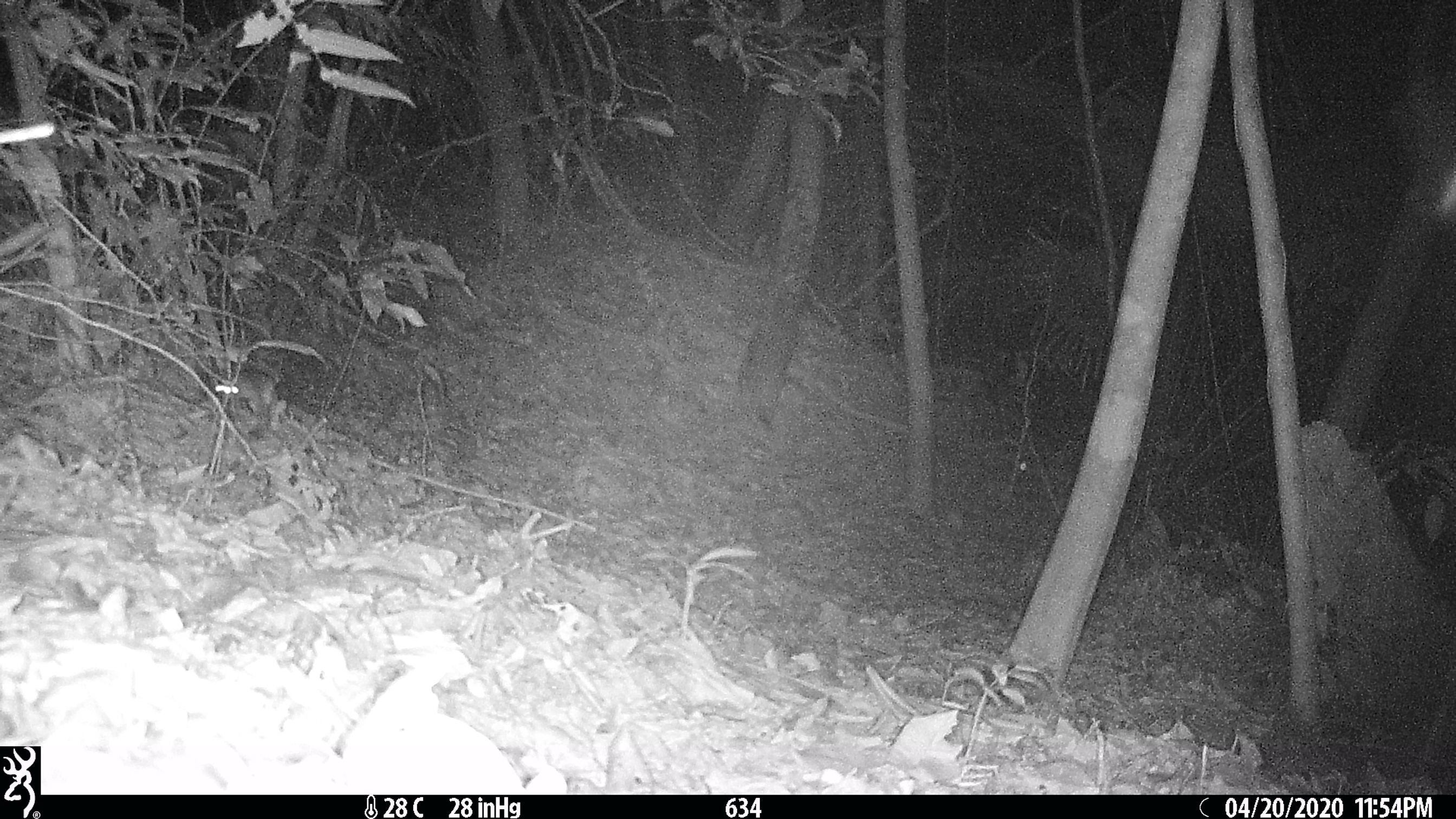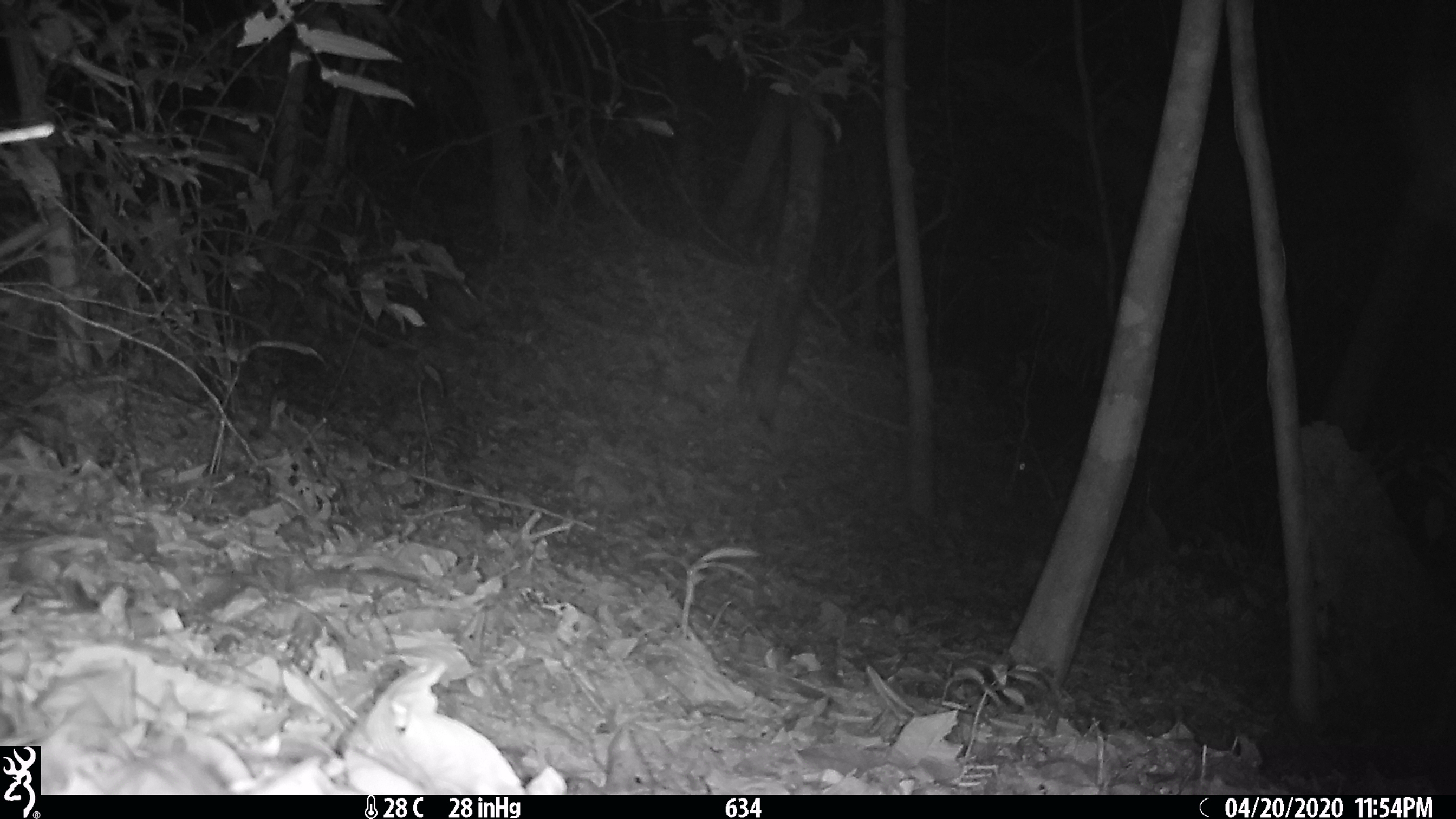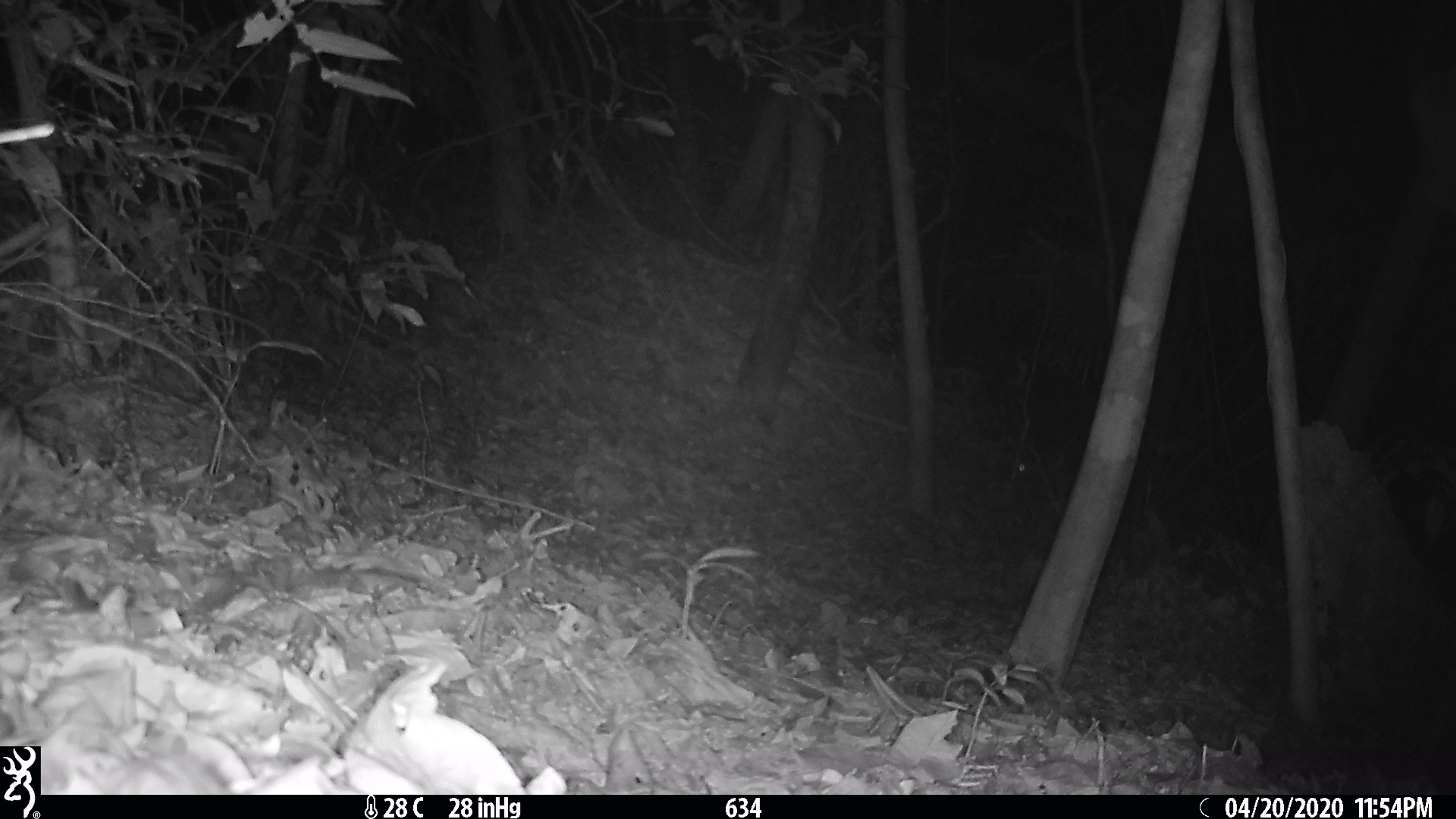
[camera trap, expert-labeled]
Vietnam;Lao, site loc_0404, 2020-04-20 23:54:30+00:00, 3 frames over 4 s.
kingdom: Animalia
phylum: Chordata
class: Mammalia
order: Rodentia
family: Muridae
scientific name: Muridae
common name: old-world mice and rats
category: unidentified murid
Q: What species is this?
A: Unidentified murid (old-world mice and rats) (Muridae).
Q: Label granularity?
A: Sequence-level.